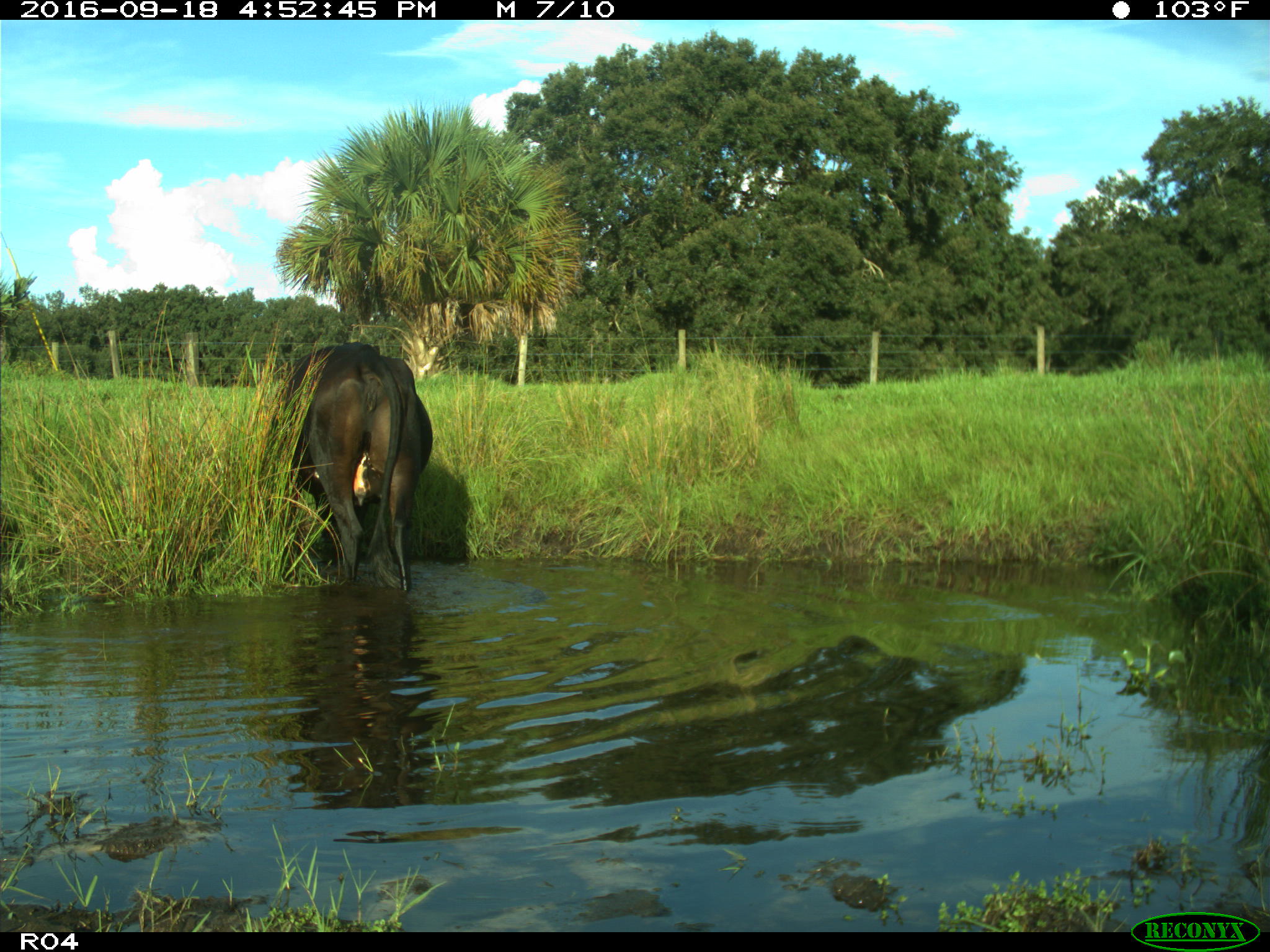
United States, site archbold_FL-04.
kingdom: Animalia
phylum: Chordata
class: Mammalia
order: Artiodactyla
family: Bovidae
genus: Bos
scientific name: Bos taurus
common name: domestic cow